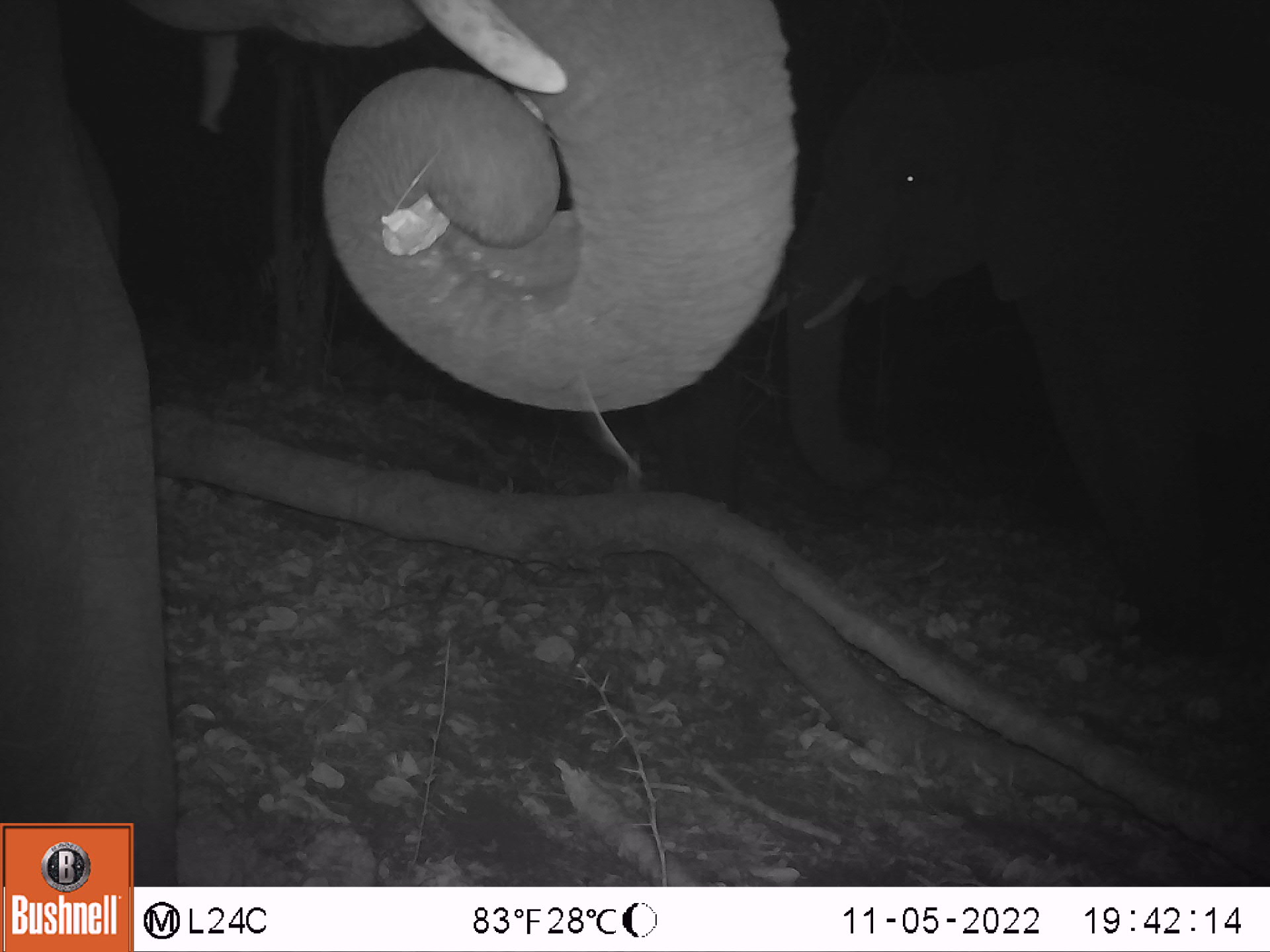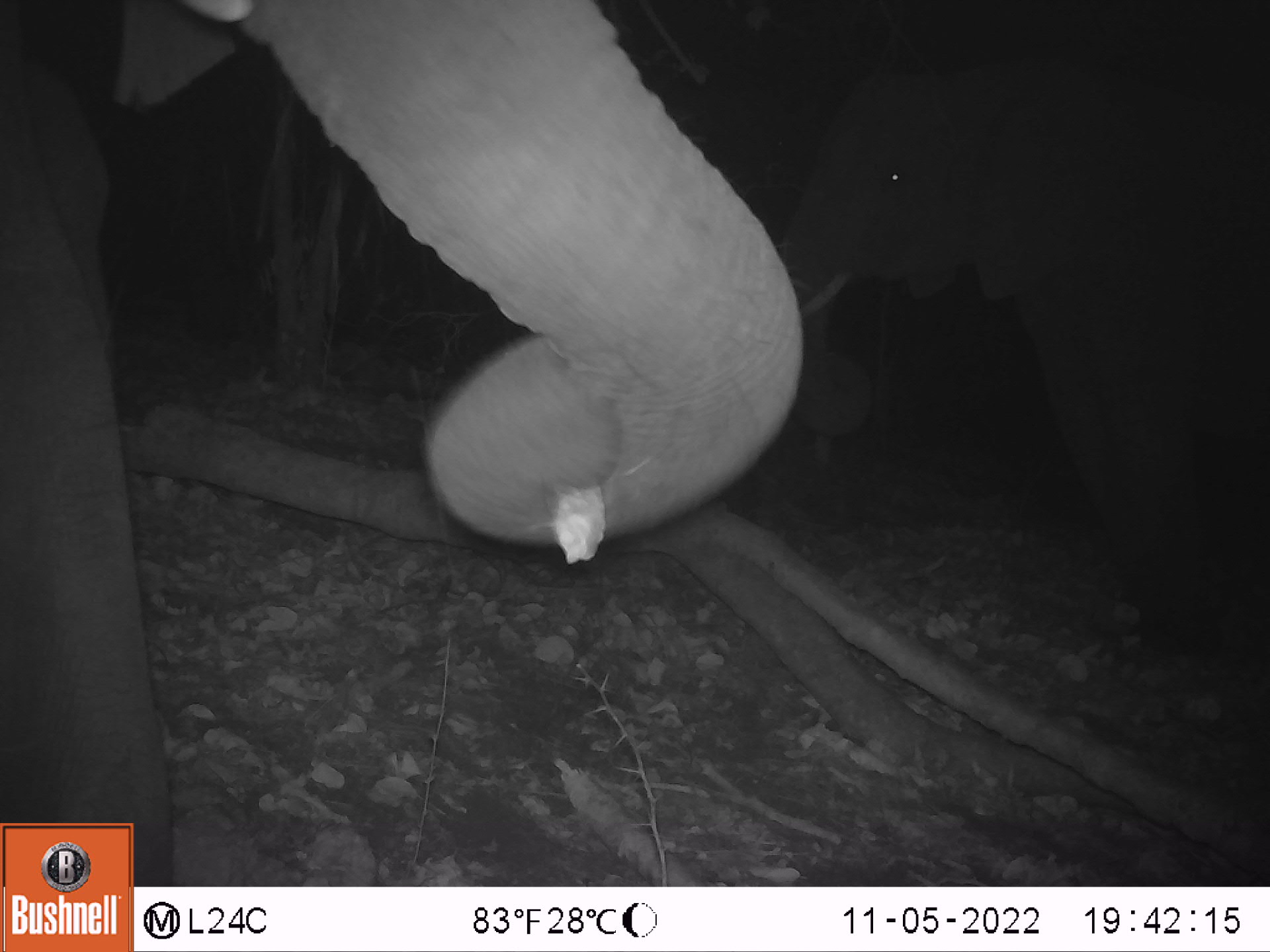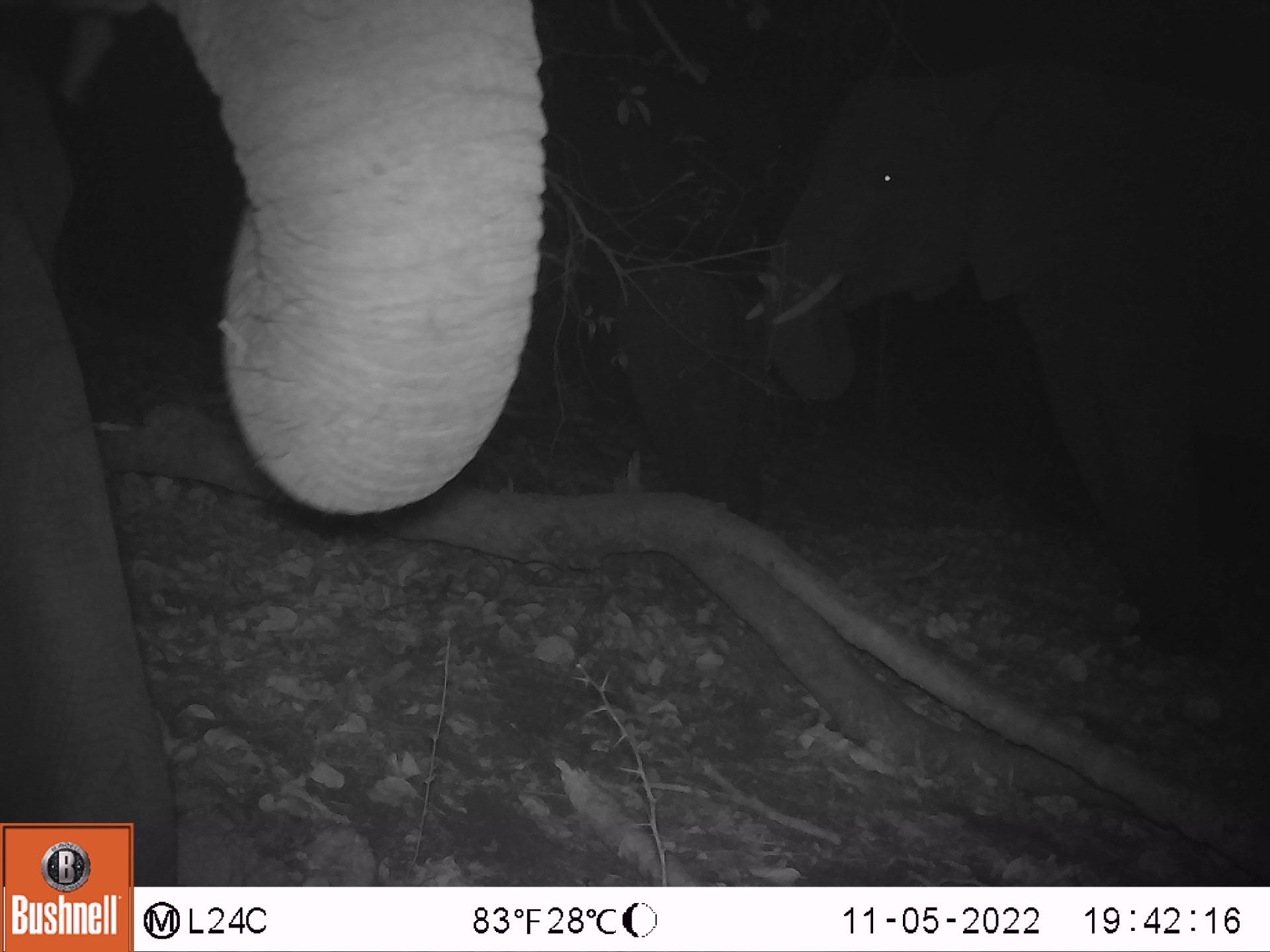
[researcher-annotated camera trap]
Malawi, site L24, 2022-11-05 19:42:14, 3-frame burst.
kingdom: Animalia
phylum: Chordata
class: Mammalia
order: Proboscidea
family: Elephantidae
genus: Loxodonta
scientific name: Loxodonta africana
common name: african savanna elephant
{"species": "african savanna elephant (Loxodonta africana)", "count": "2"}